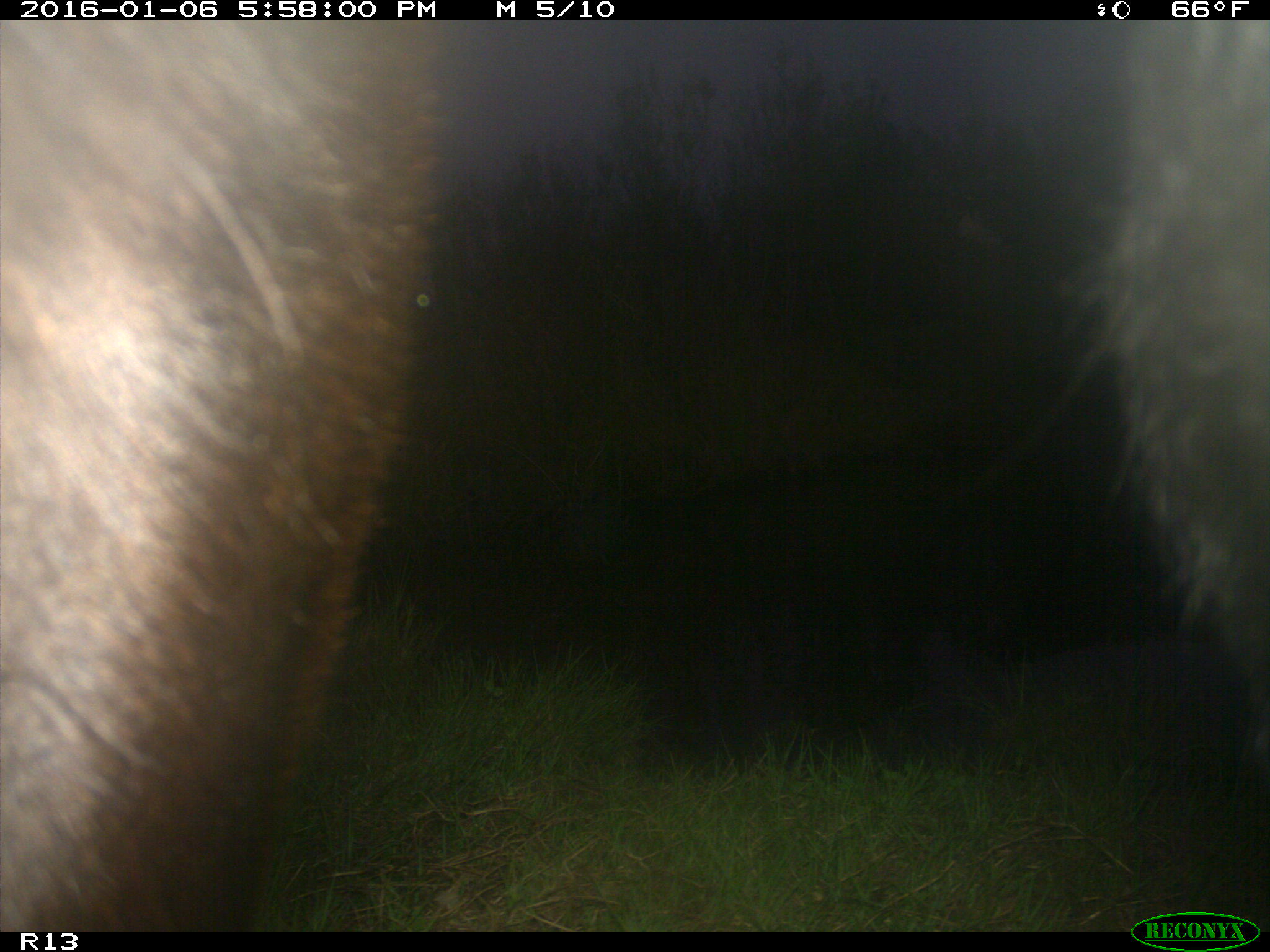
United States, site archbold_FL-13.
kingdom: Animalia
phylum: Chordata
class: Mammalia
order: Artiodactyla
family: Bovidae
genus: Bos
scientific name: Bos taurus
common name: domestic cow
Bos taurus (domestic cow).